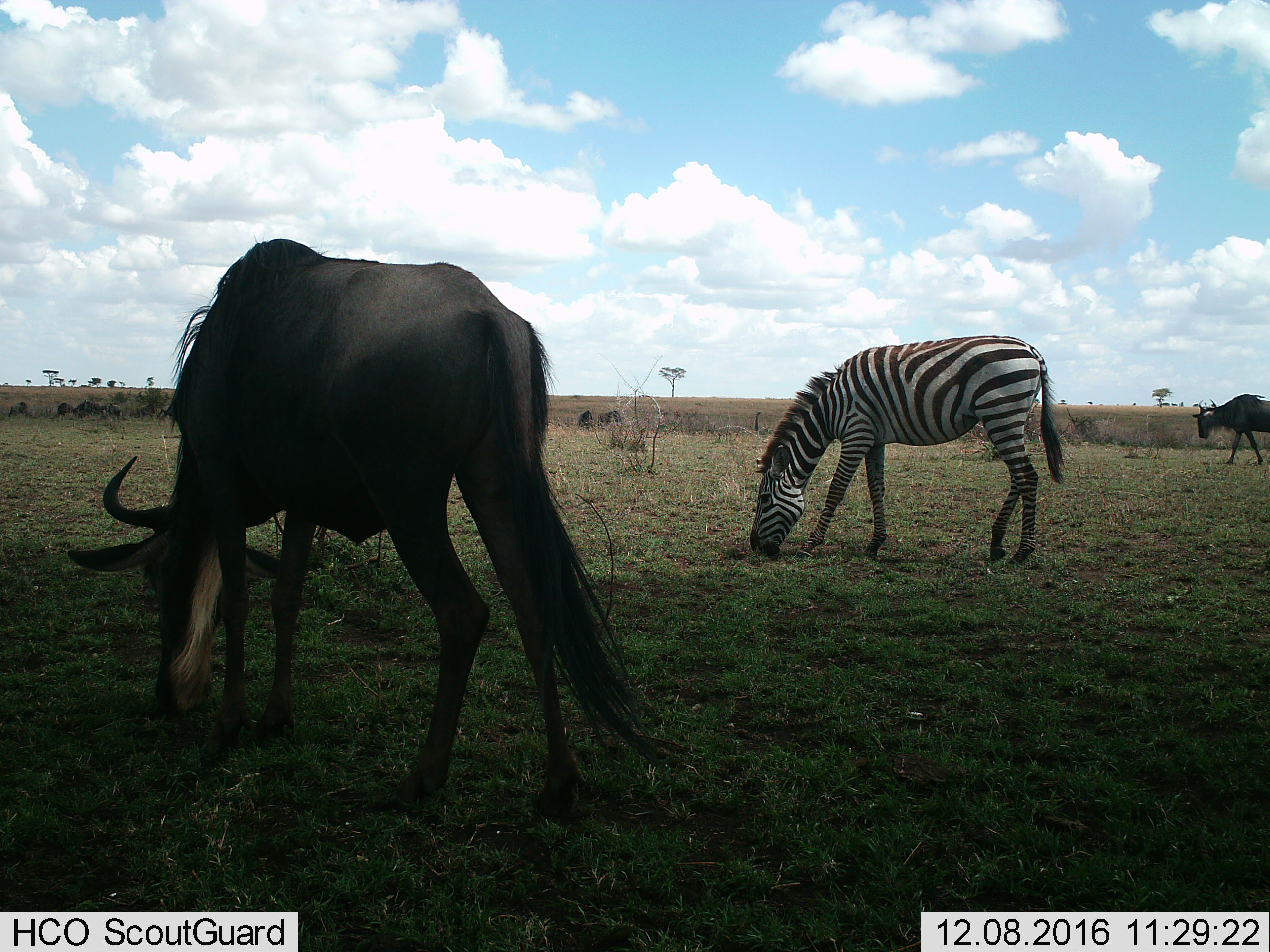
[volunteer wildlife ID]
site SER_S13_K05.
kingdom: Animalia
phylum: Chordata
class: Mammalia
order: Artiodactyla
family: Bovidae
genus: Connochaetes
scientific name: Connochaetes taurinus taurinus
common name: blue wildebeest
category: wildebeestblue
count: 11-50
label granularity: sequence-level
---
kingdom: Animalia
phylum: Chordata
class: Mammalia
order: Perissodactyla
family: Equidae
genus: Equus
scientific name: Equus quagga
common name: plains zebra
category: zebraplains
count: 1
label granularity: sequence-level